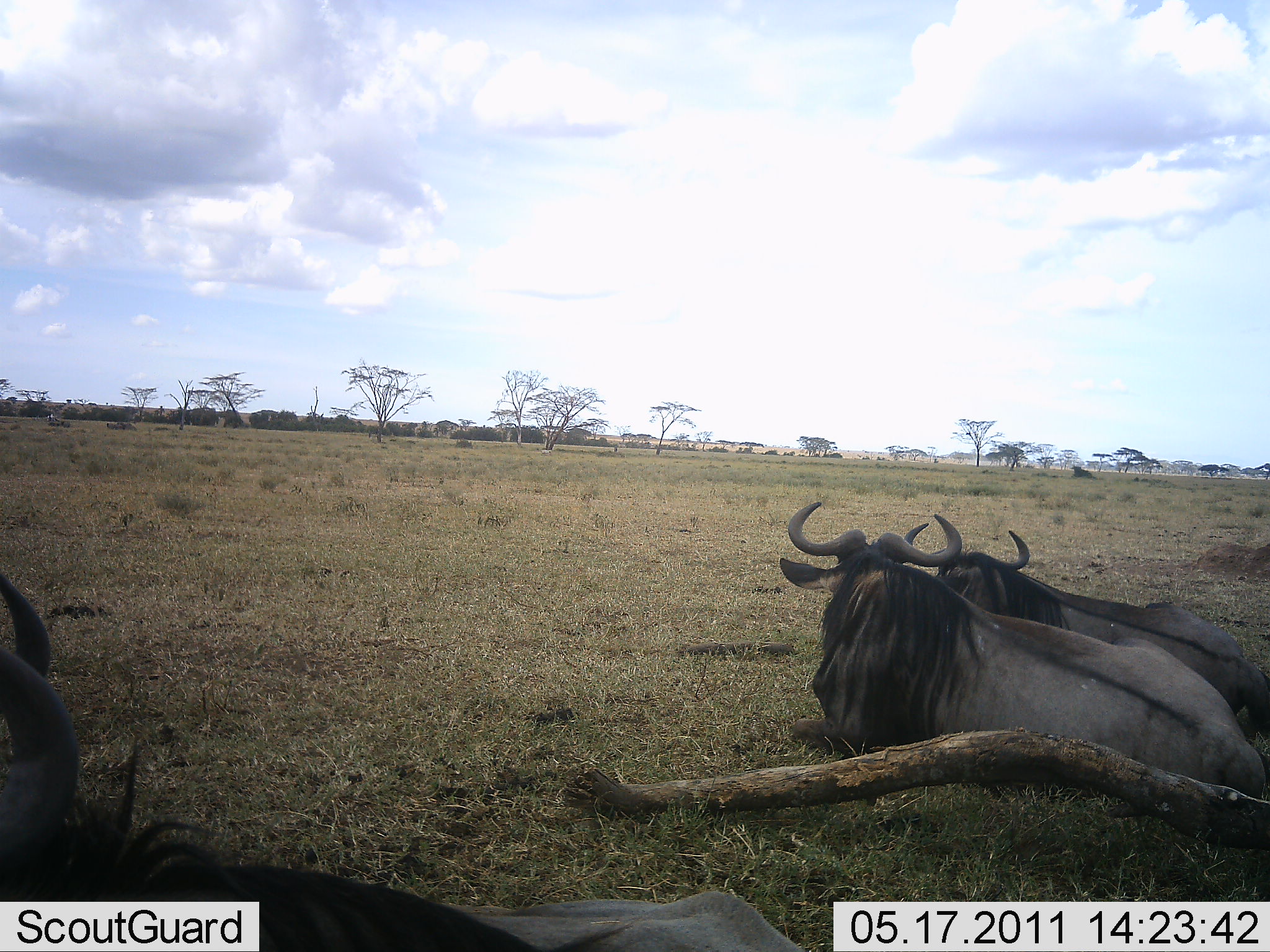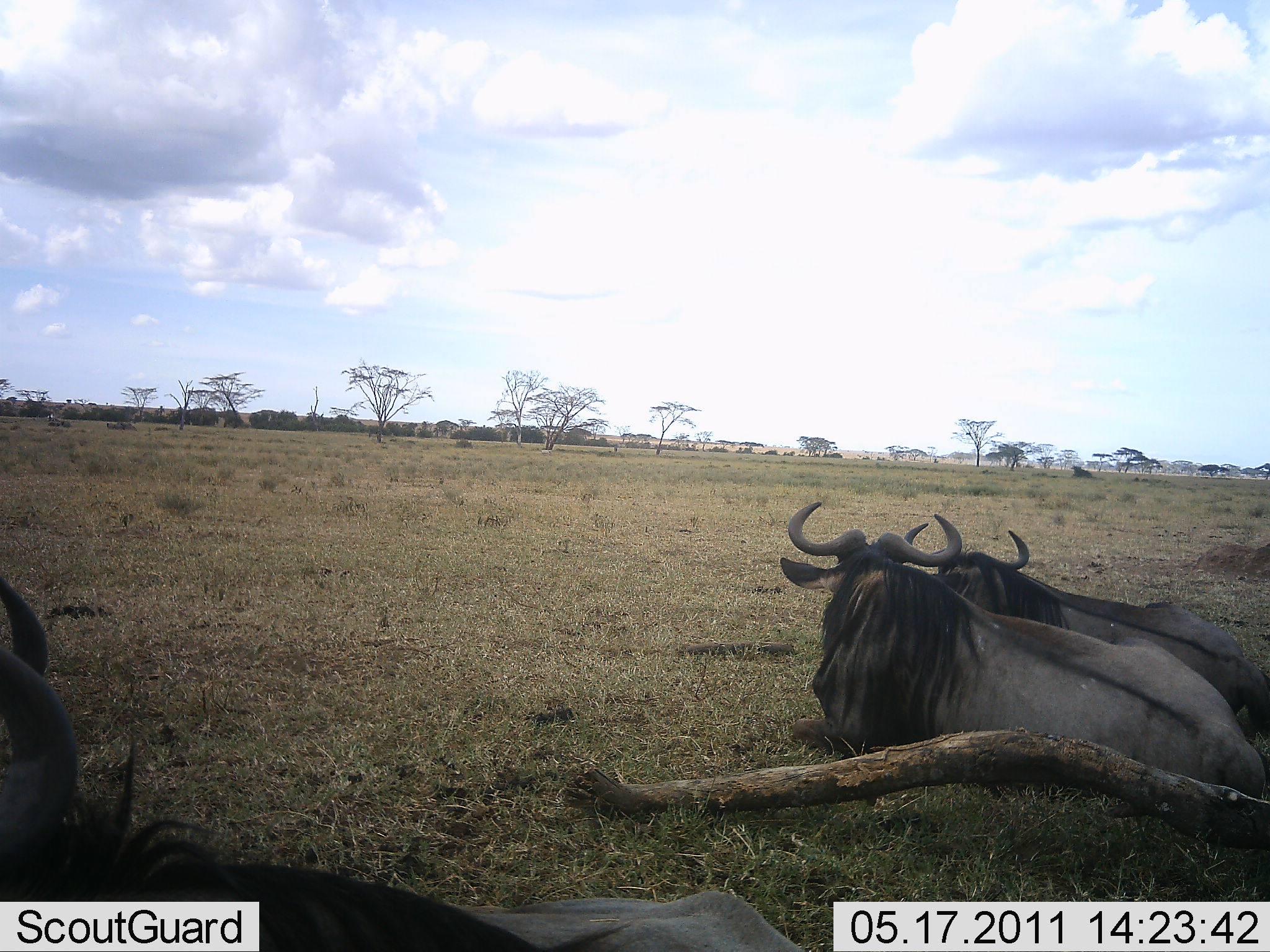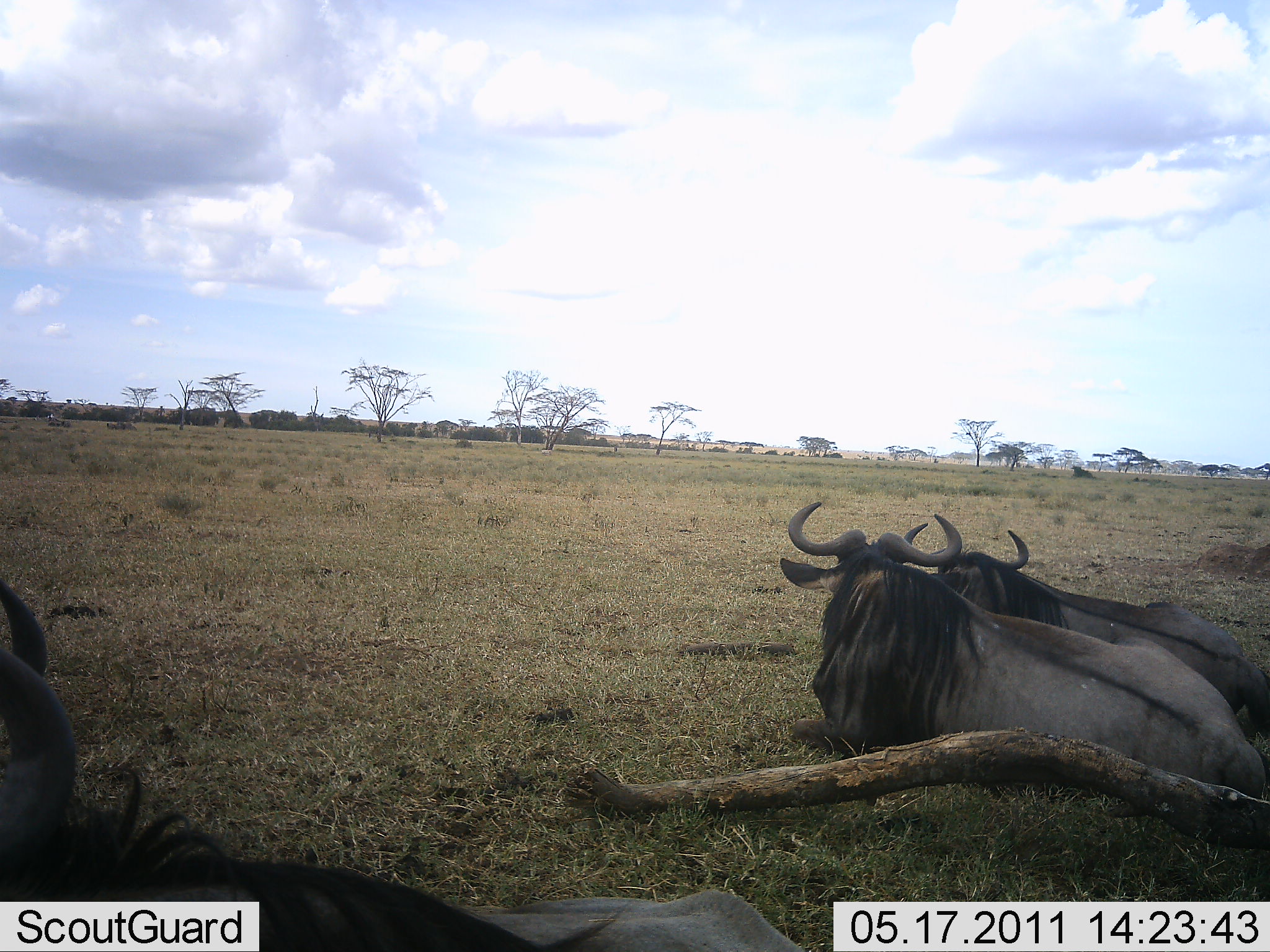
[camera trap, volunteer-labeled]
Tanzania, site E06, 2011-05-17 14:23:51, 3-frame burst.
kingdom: Animalia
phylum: Chordata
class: Mammalia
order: Artiodactyla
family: Bovidae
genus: Connochaetes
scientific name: Connochaetes taurinus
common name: blue wildebeest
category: wildebeest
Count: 3.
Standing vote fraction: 0%.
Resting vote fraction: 100%.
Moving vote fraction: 0%.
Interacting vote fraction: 0%.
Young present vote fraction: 0%.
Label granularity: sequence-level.